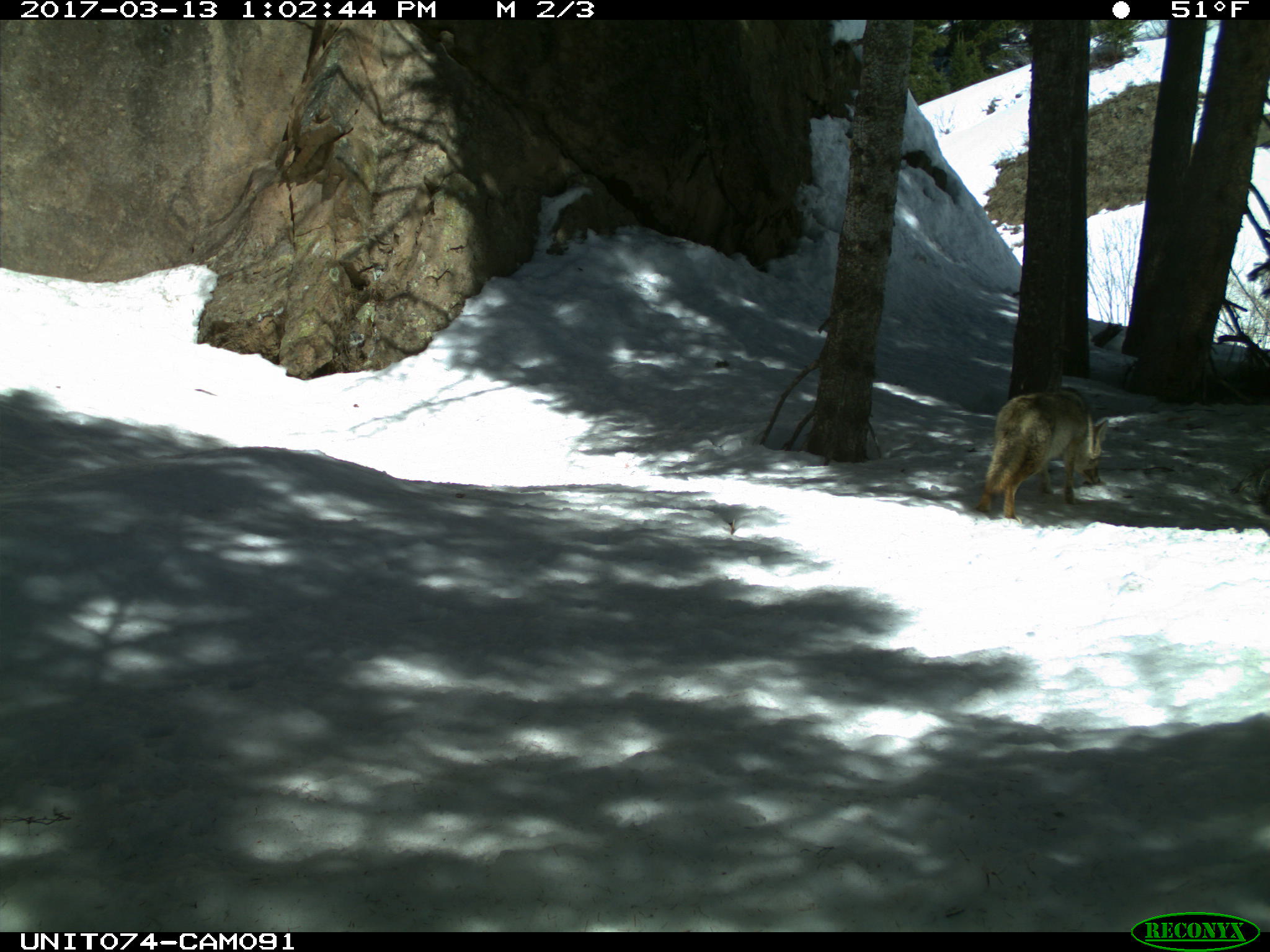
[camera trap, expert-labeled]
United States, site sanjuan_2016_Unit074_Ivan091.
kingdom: Animalia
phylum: Chordata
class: Mammalia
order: Carnivora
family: Canidae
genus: Canis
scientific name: Canis latrans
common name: coyote